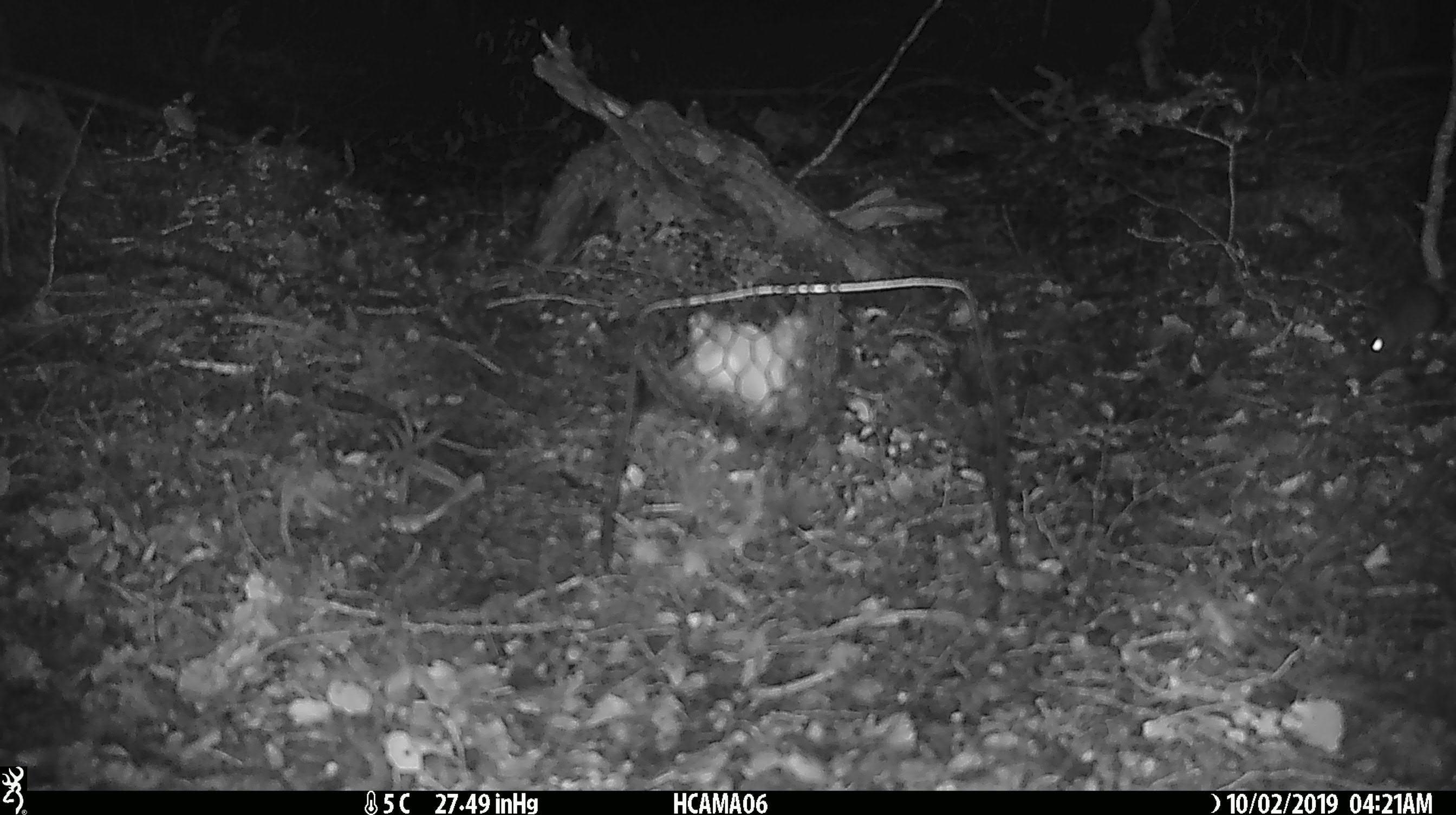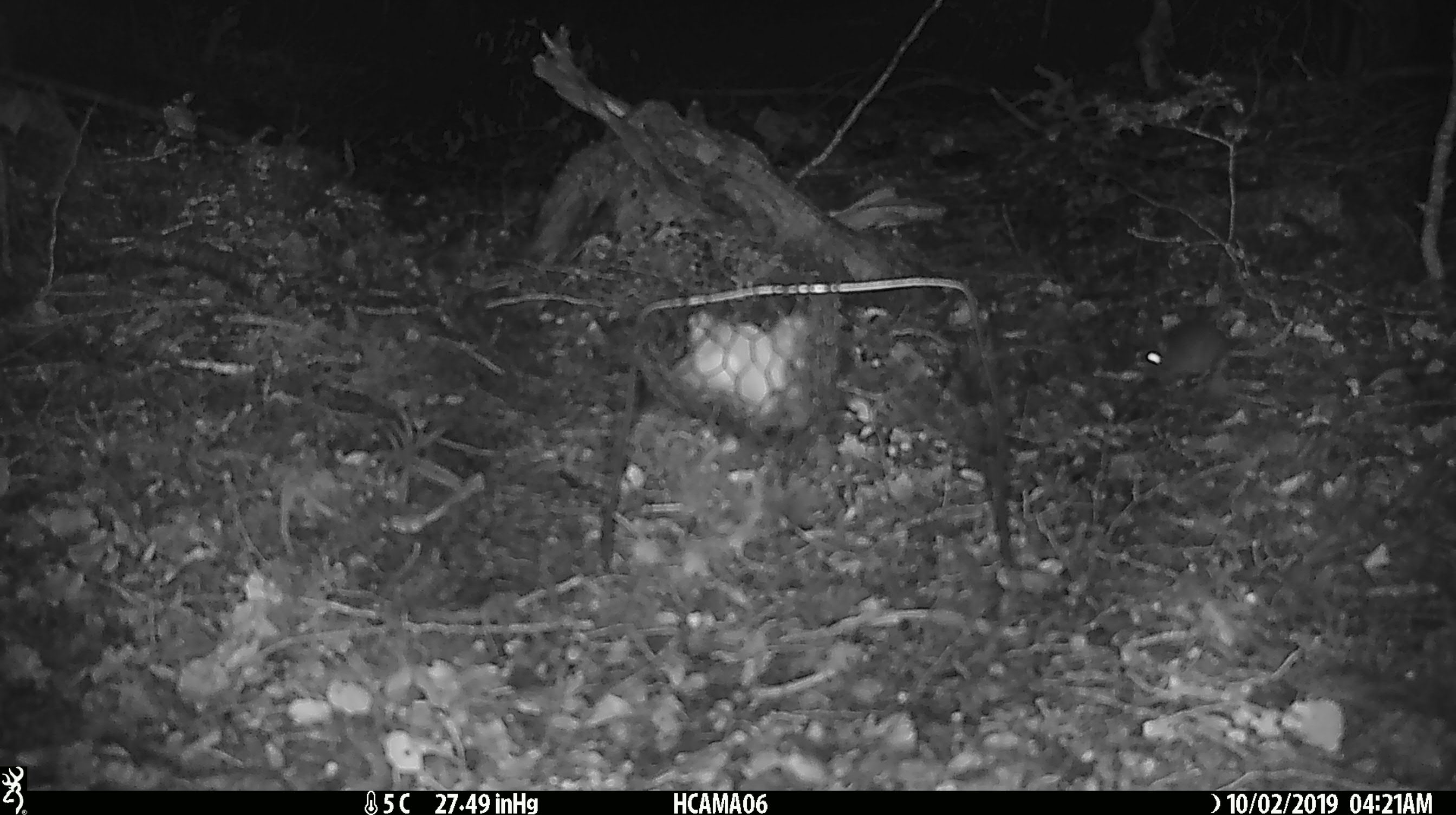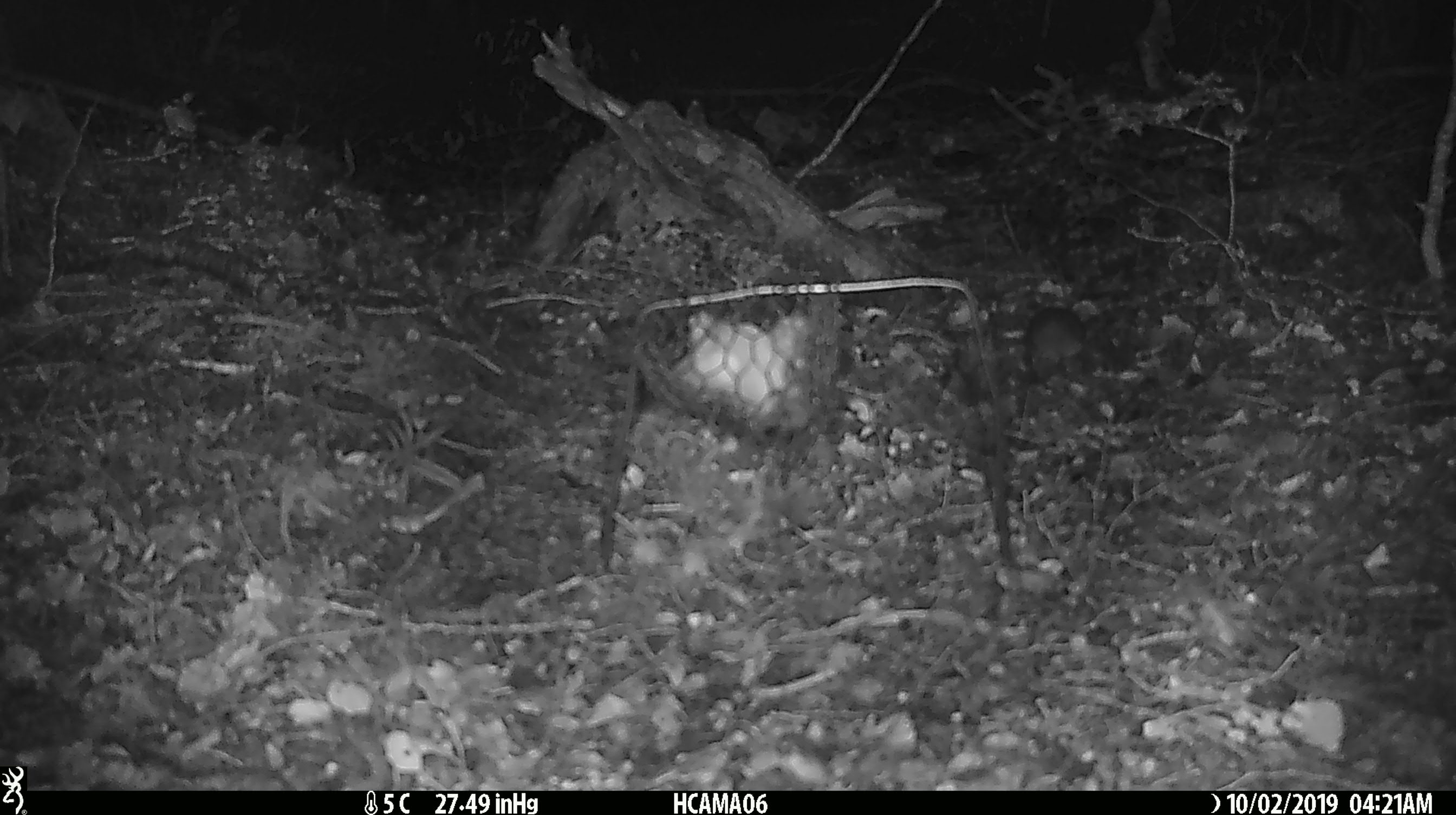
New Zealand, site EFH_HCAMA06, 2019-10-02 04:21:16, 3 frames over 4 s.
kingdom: Animalia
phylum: Chordata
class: Mammalia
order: Rodentia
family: Muridae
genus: Mus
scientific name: Mus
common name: mouse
Mouse (Mus).